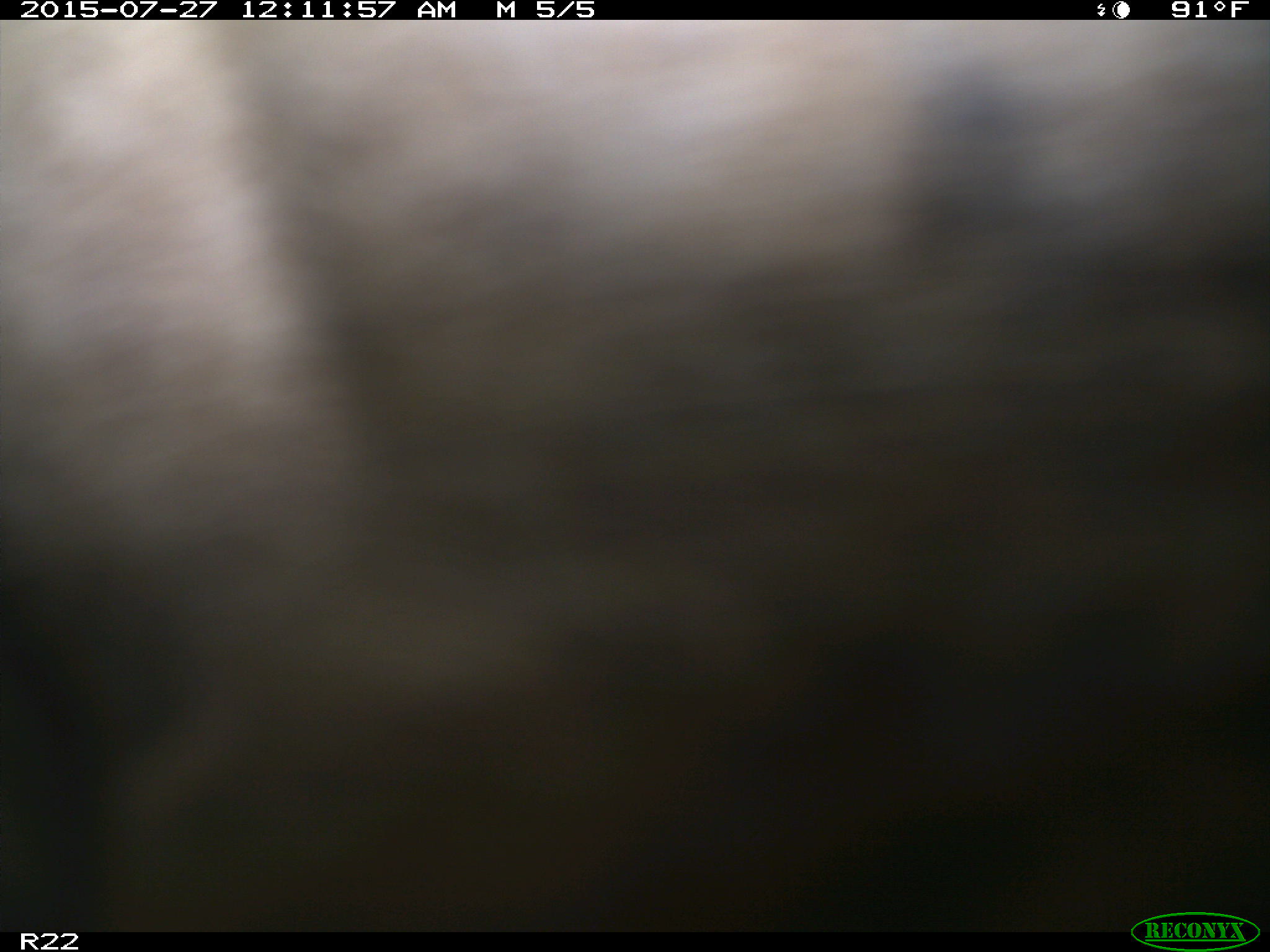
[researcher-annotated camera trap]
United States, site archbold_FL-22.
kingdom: Animalia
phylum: Chordata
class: Mammalia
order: Artiodactyla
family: Bovidae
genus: Bos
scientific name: Bos taurus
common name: domestic cow